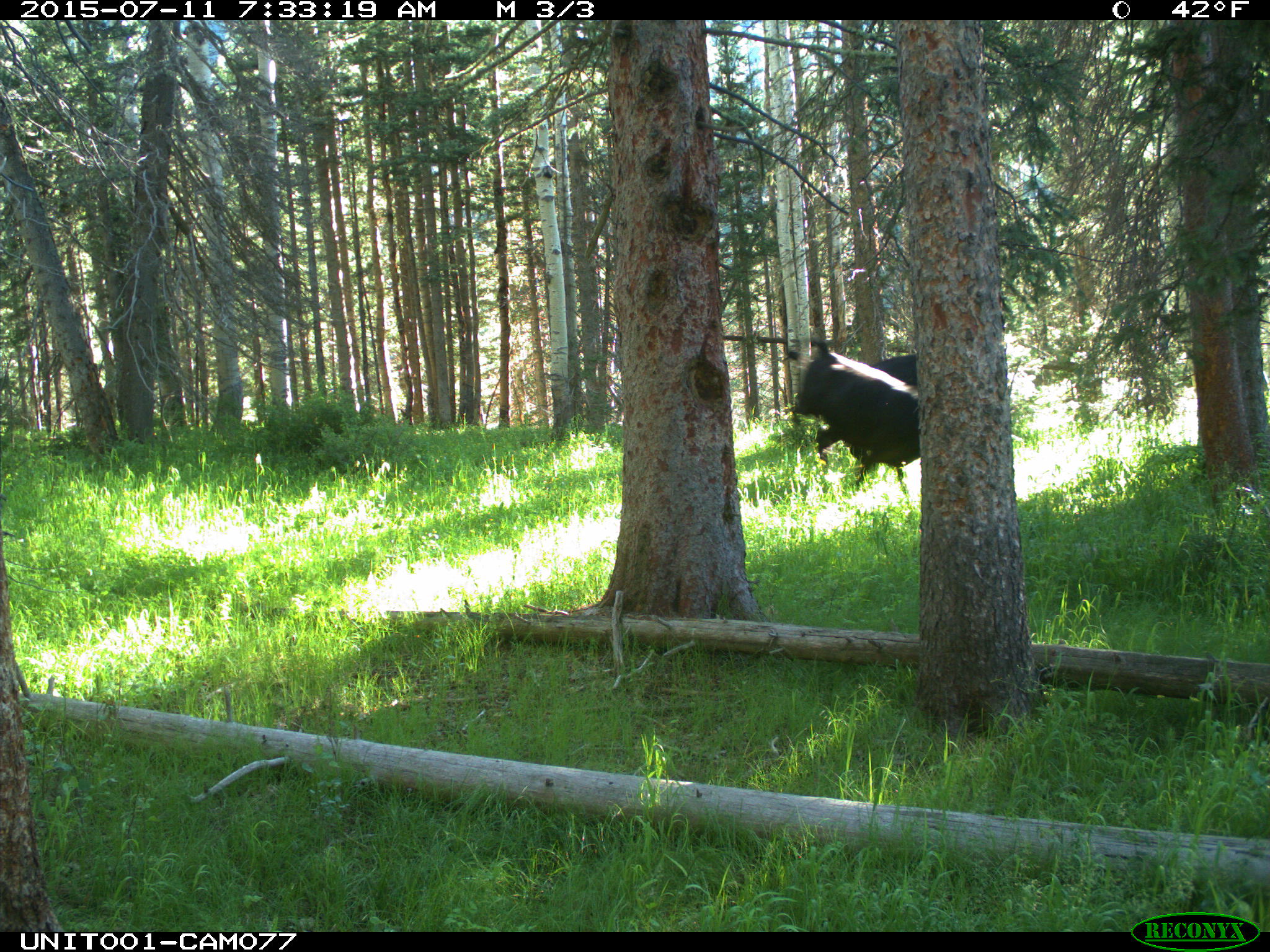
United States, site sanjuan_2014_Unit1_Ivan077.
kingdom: Animalia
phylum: Chordata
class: Mammalia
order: Artiodactyla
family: Bovidae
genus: Bos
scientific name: Bos taurus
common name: domestic cow